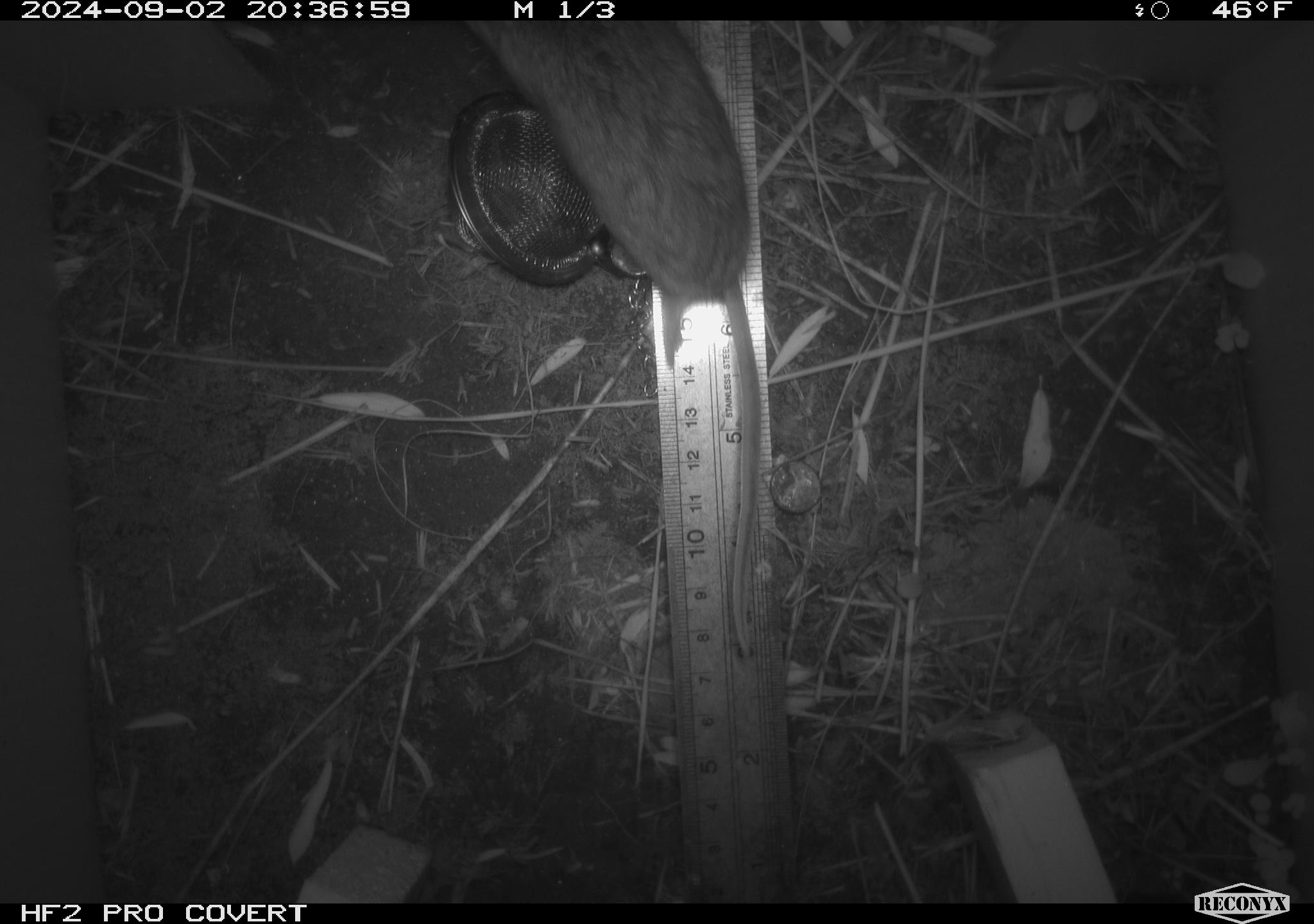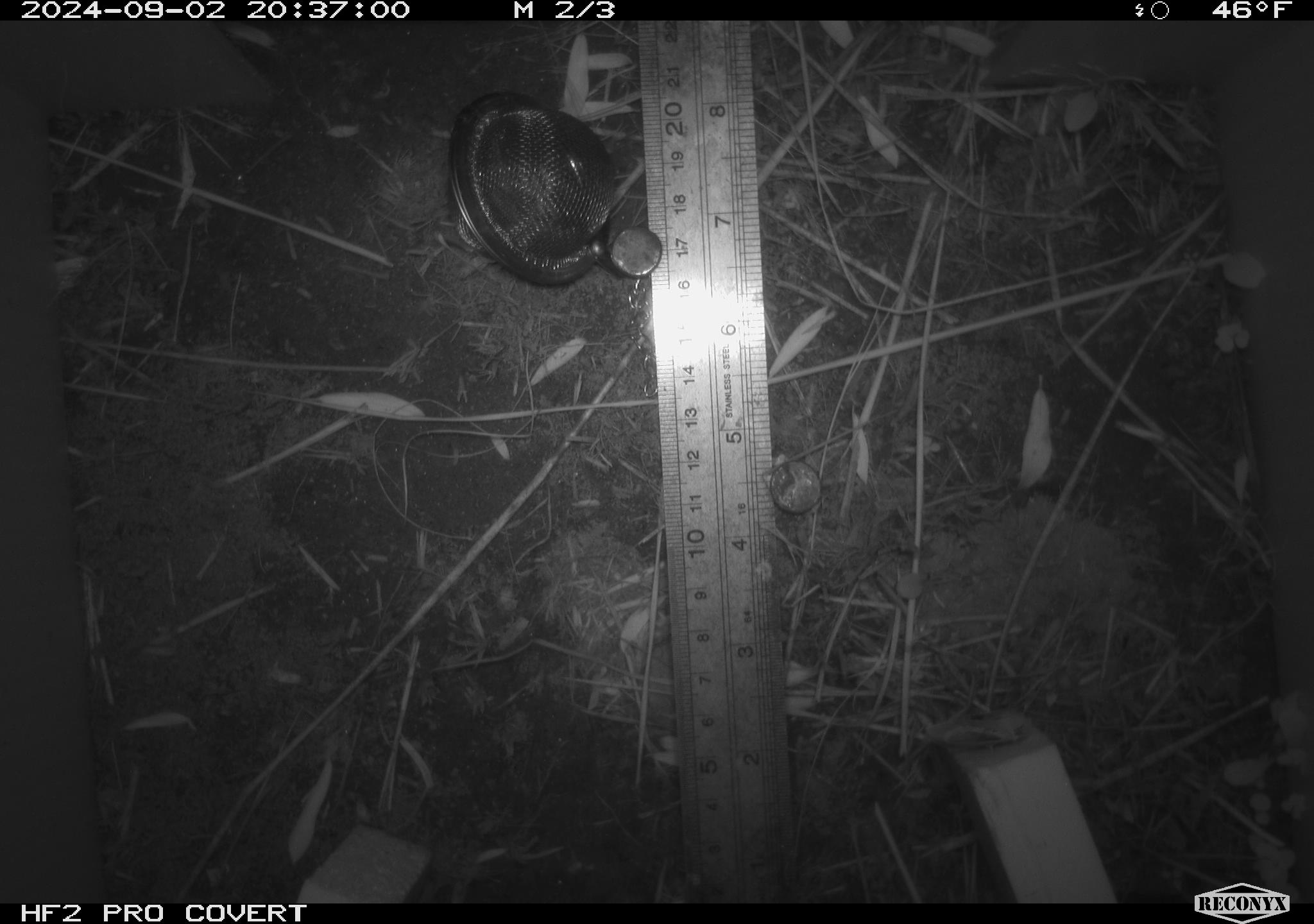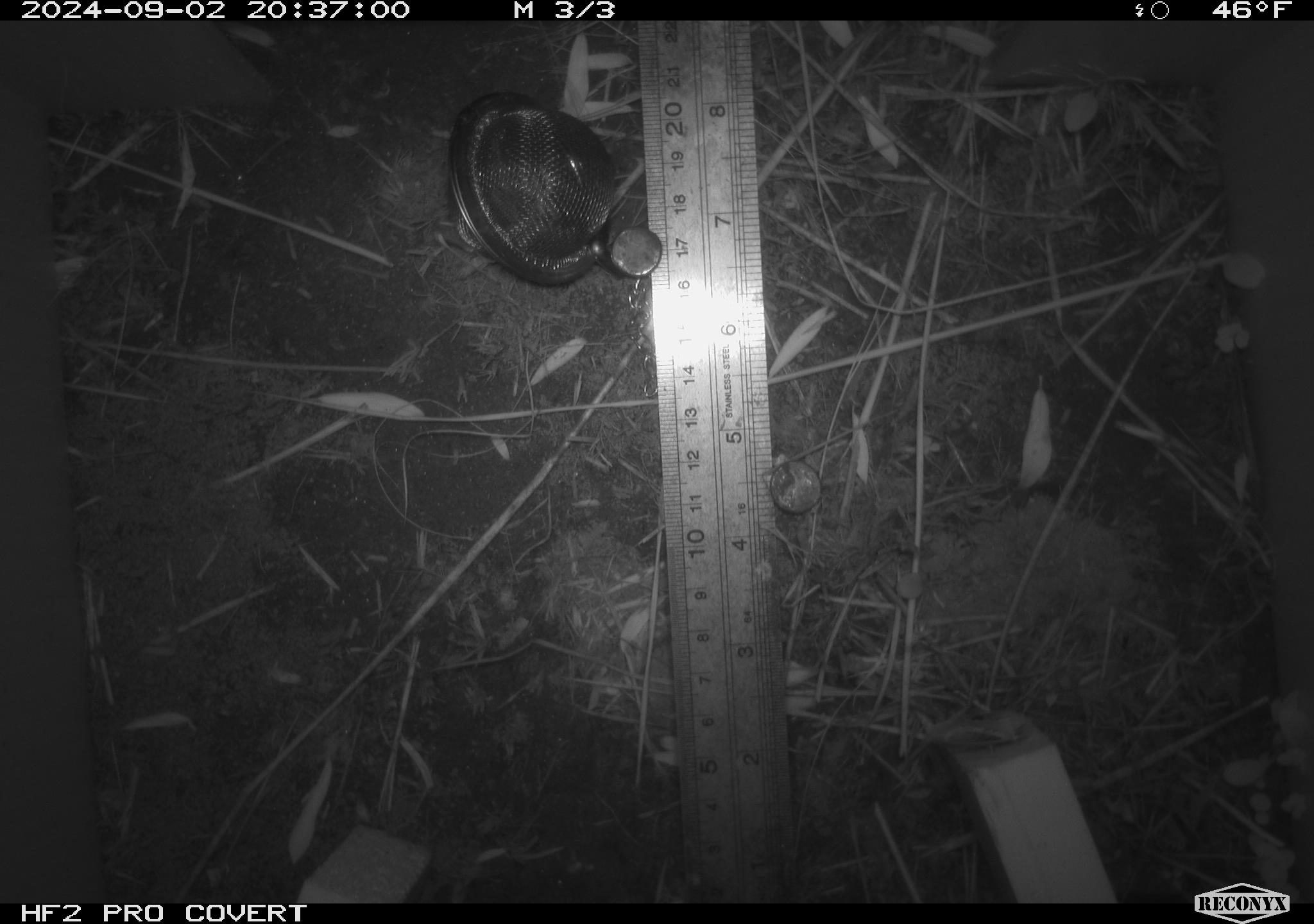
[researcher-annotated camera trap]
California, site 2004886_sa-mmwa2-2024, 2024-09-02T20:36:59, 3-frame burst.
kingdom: Animalia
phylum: Chordata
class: Mammalia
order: Rodentia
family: Cricetidae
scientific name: Arvicolinae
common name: voles, lemmings, and muskrats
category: arvicolinae subfamily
Arvicolinae subfamily (voles, lemmings, and muskrats) (Arvicolinae).